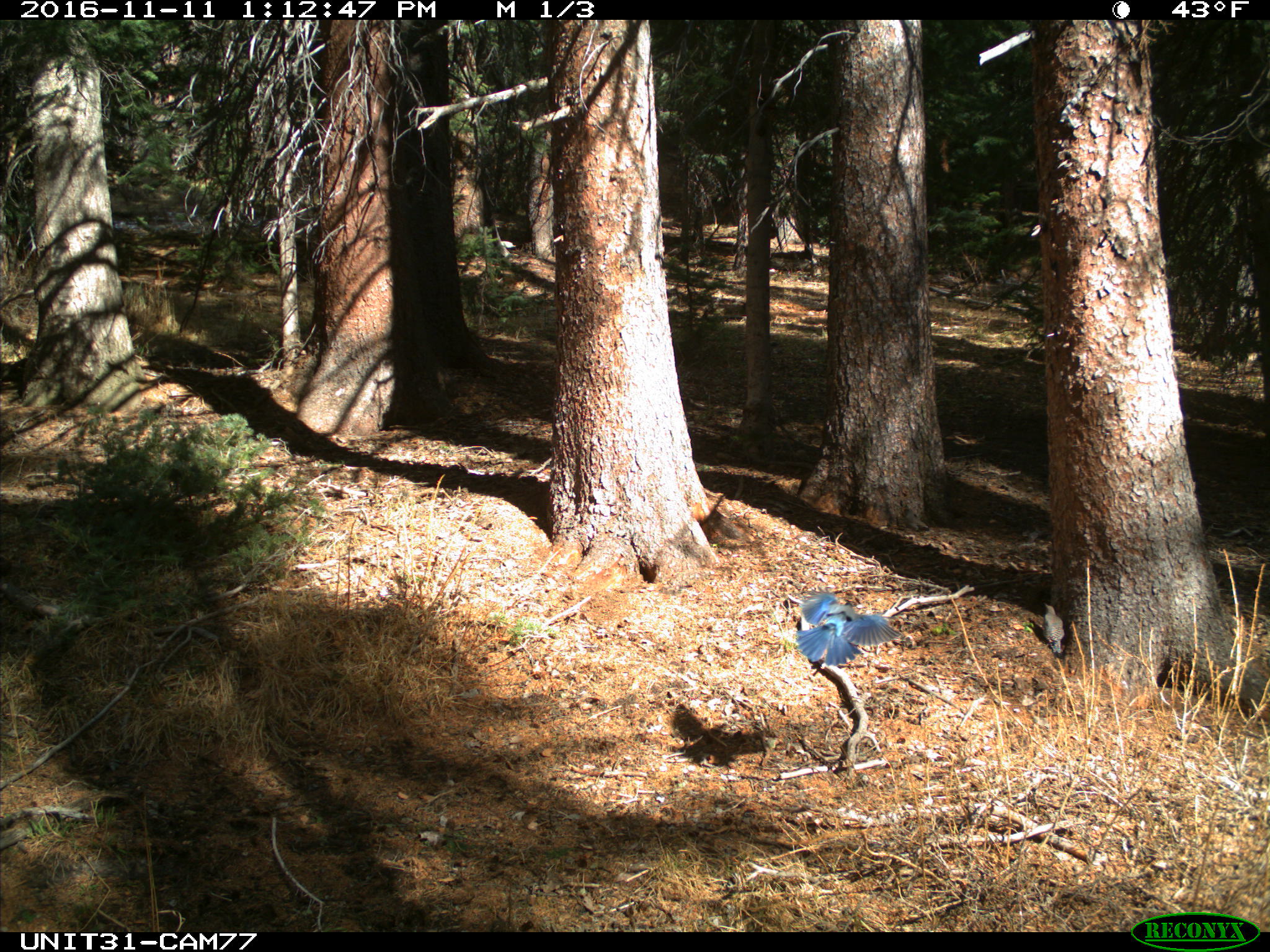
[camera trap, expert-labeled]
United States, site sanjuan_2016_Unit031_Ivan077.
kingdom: Animalia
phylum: Chordata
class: Aves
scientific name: Aves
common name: birds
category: unidentified bird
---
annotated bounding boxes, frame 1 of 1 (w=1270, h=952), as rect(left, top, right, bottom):
animal: rect(791, 585, 901, 666); rect(1038, 602, 1067, 656)